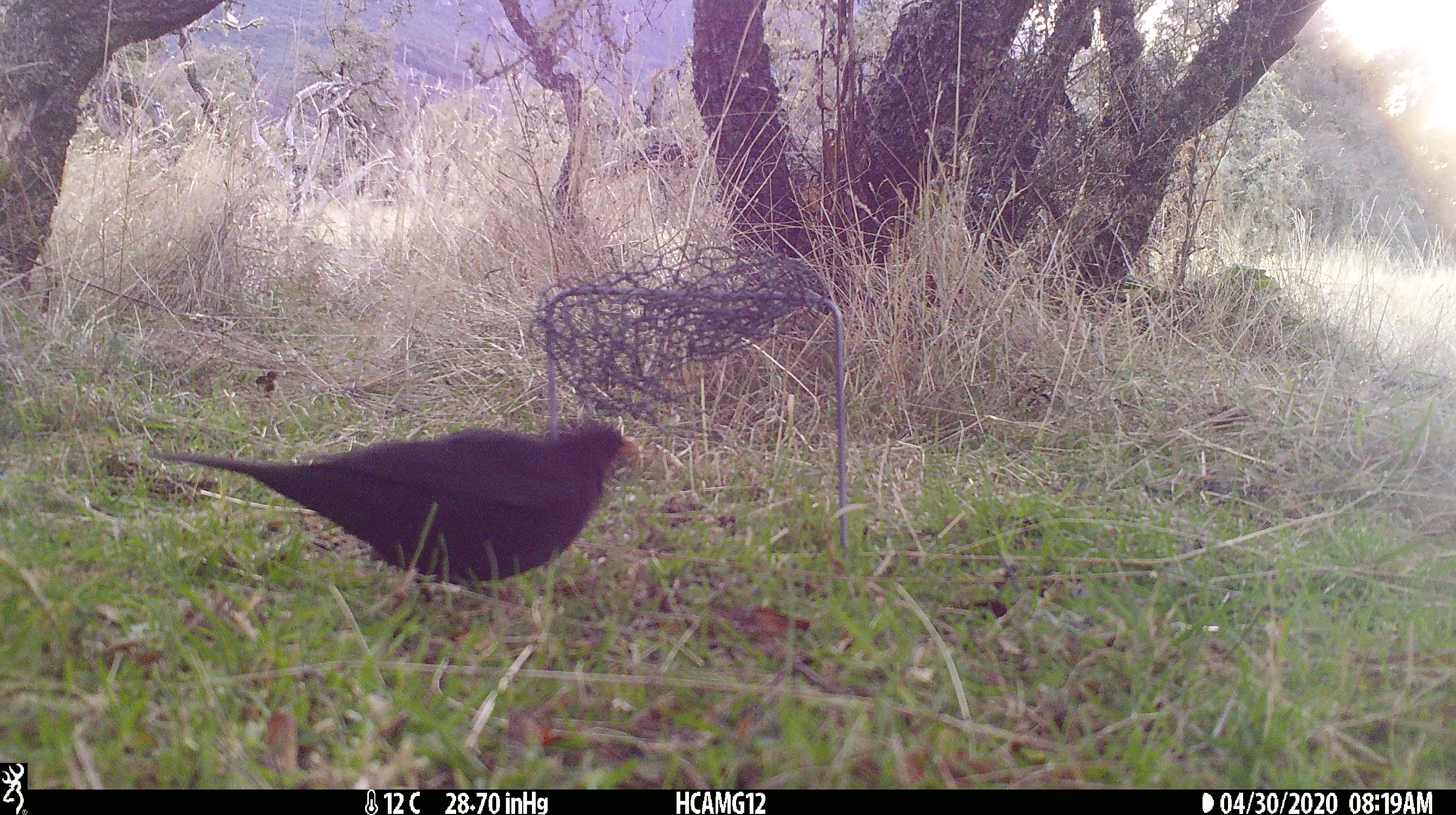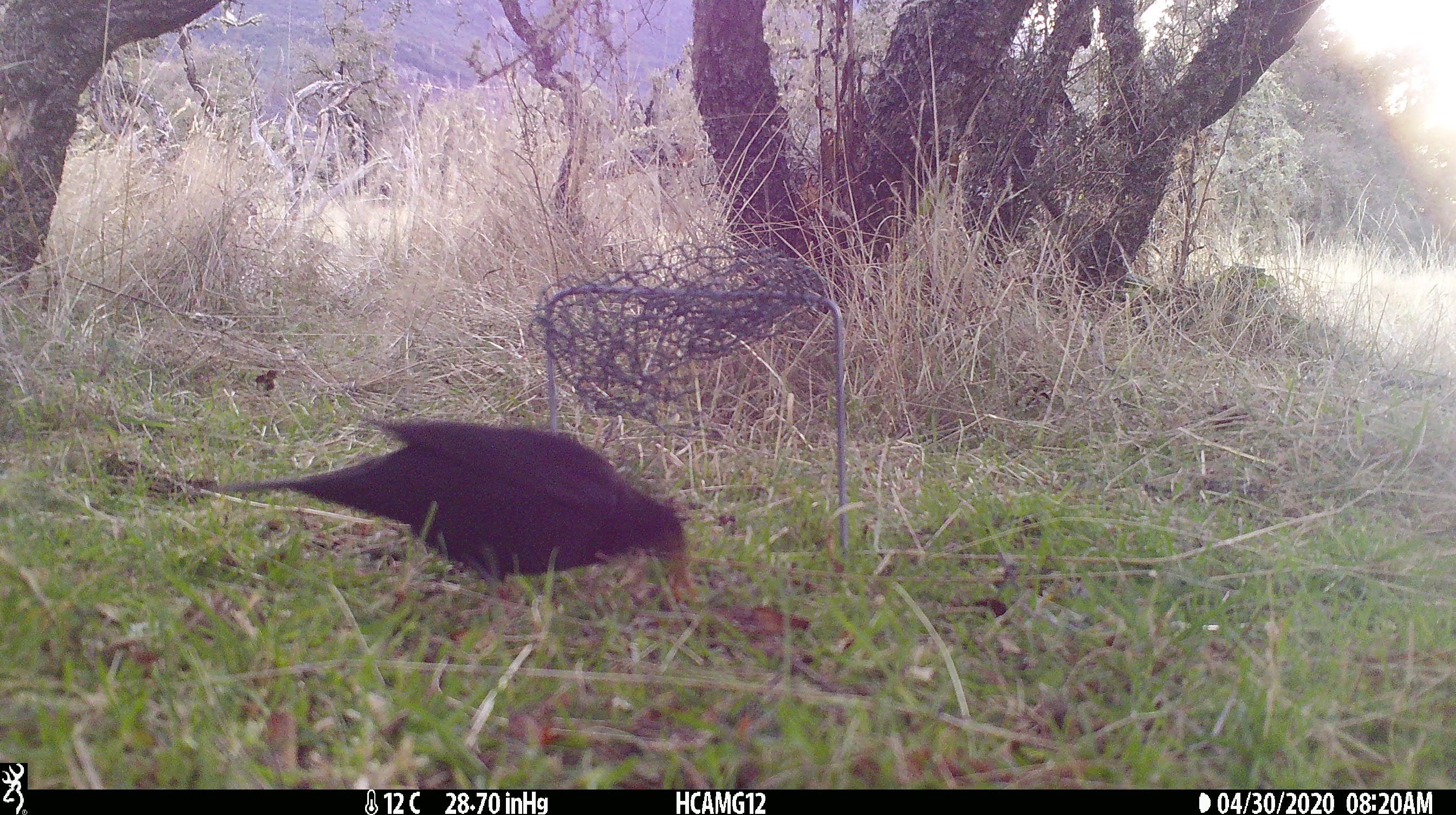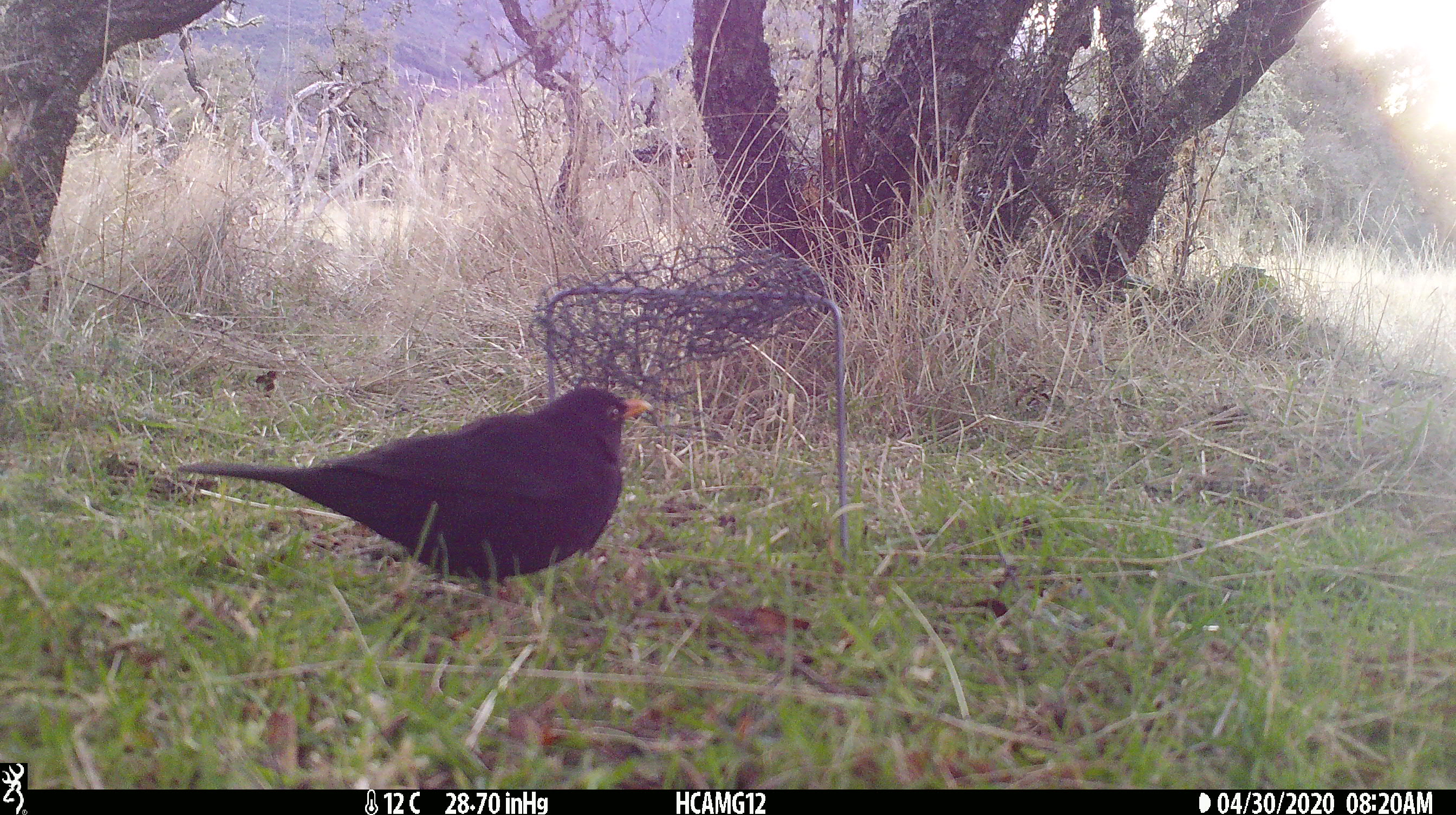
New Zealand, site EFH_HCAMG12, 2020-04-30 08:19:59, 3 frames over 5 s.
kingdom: Animalia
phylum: Chordata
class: Aves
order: Passeriformes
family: Turdidae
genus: Turdus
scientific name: Turdus merula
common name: eurasian blackbird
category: blackbird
Blackbird (eurasian blackbird) (Turdus merula).